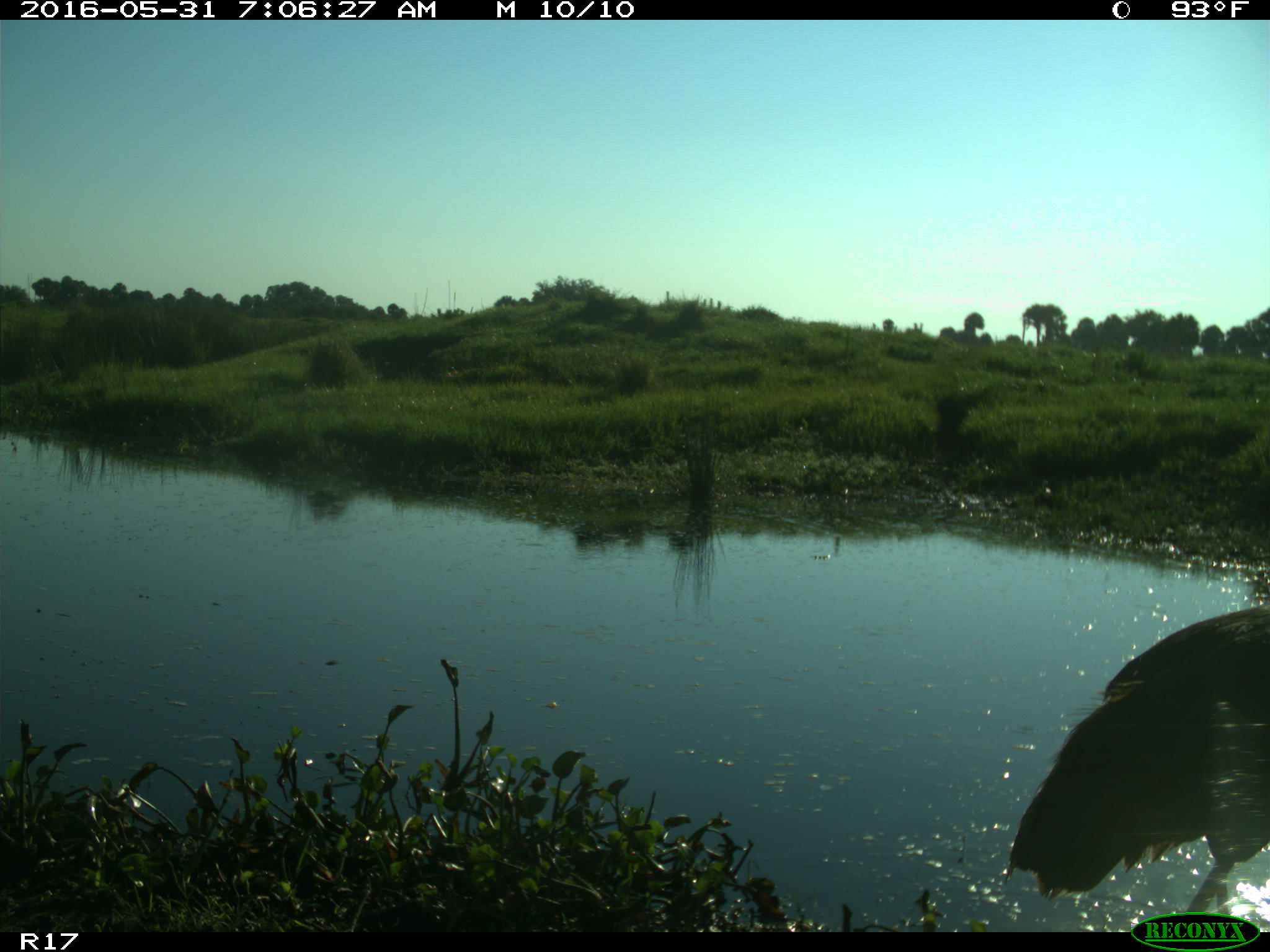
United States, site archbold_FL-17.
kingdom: Animalia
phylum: Chordata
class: Aves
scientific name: Aves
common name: birds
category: unidentified bird